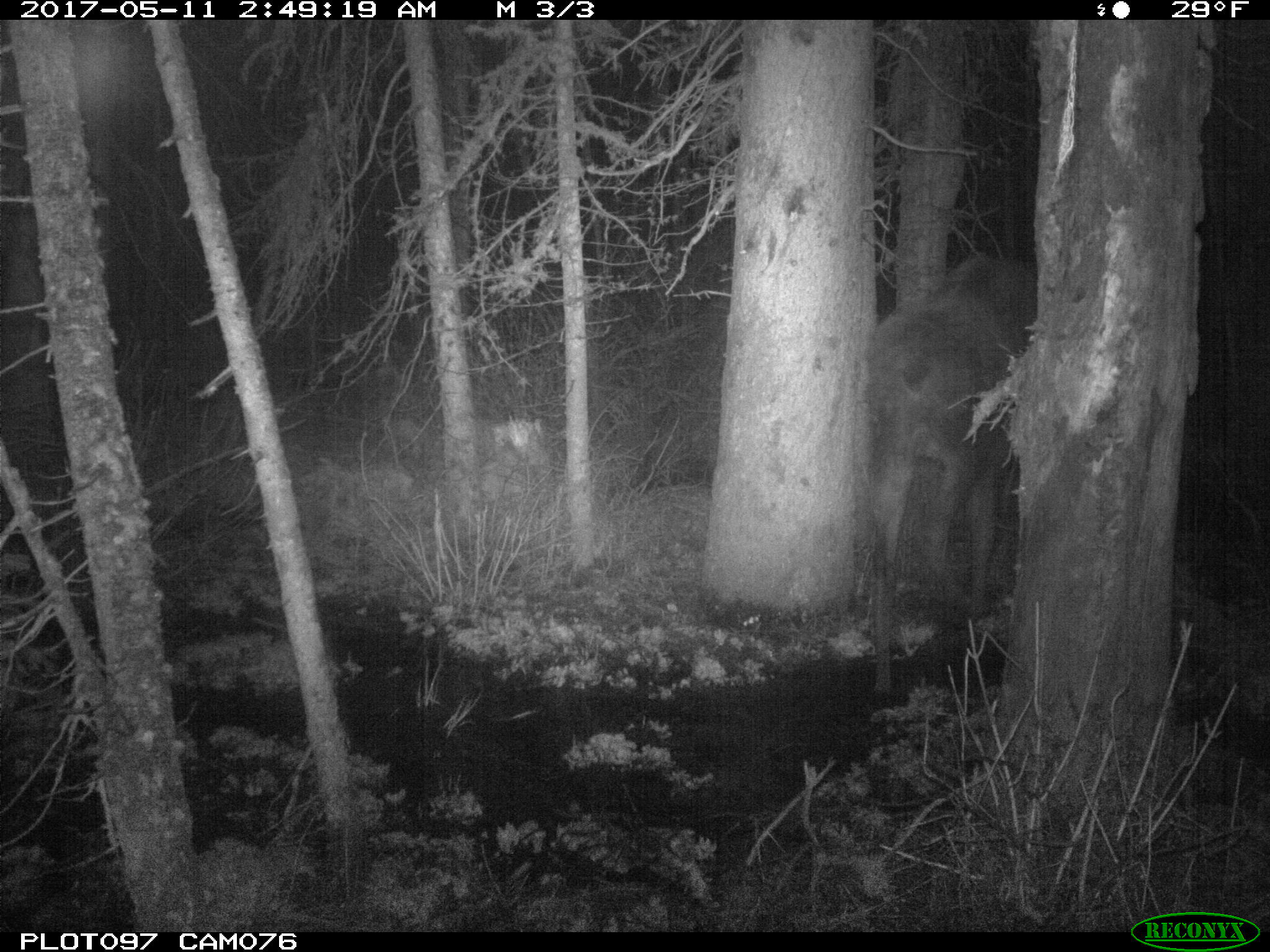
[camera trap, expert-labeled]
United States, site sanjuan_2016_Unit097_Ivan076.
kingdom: Animalia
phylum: Chordata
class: Mammalia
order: Artiodactyla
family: Cervidae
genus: Alces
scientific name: Alces alces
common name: moose